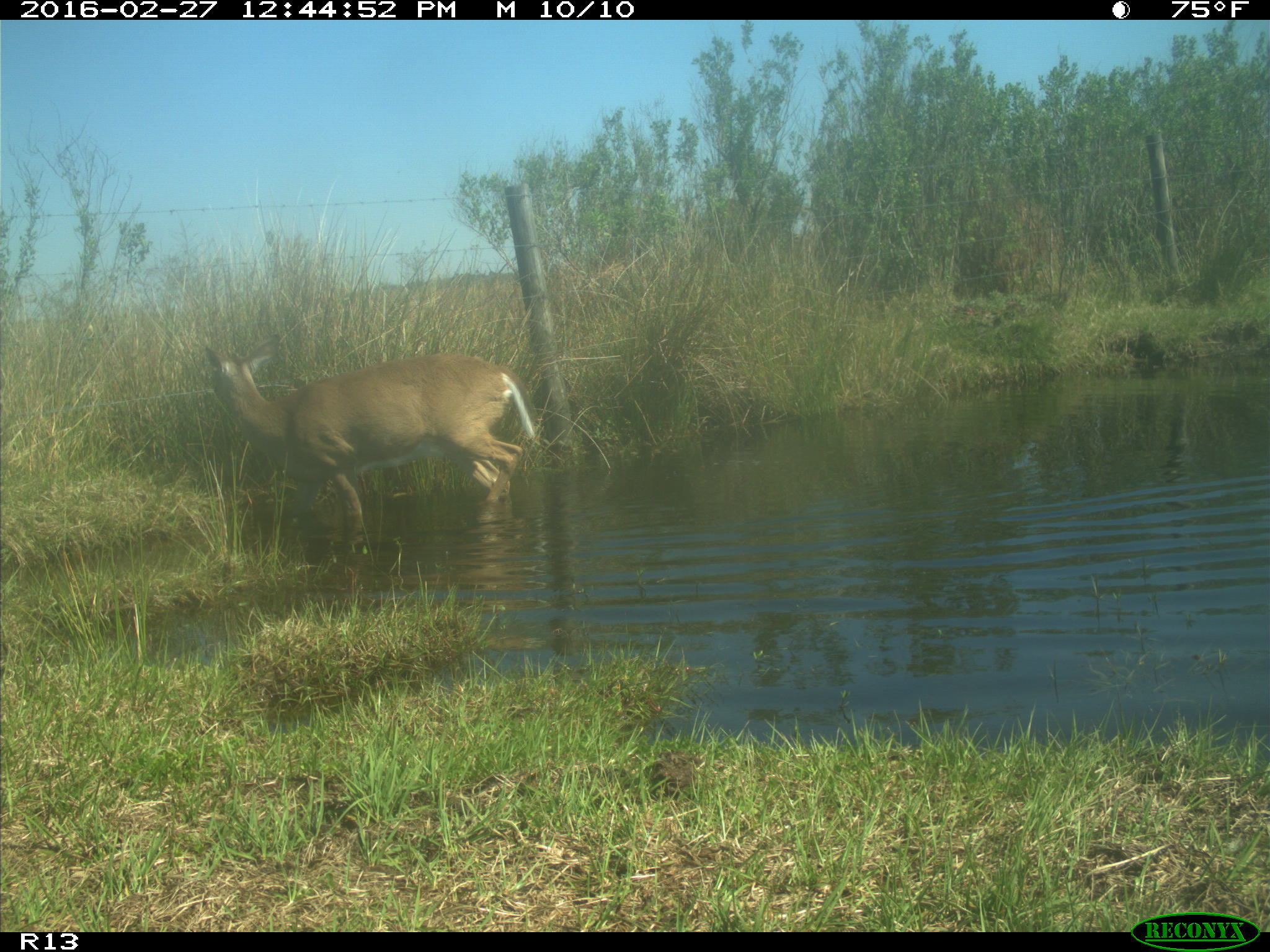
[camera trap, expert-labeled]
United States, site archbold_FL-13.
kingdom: Animalia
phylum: Chordata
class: Mammalia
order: Artiodactyla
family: Cervidae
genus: Odocoileus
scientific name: Odocoileus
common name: deer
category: unidentified deer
Unidentified deer (deer) (Odocoileus).